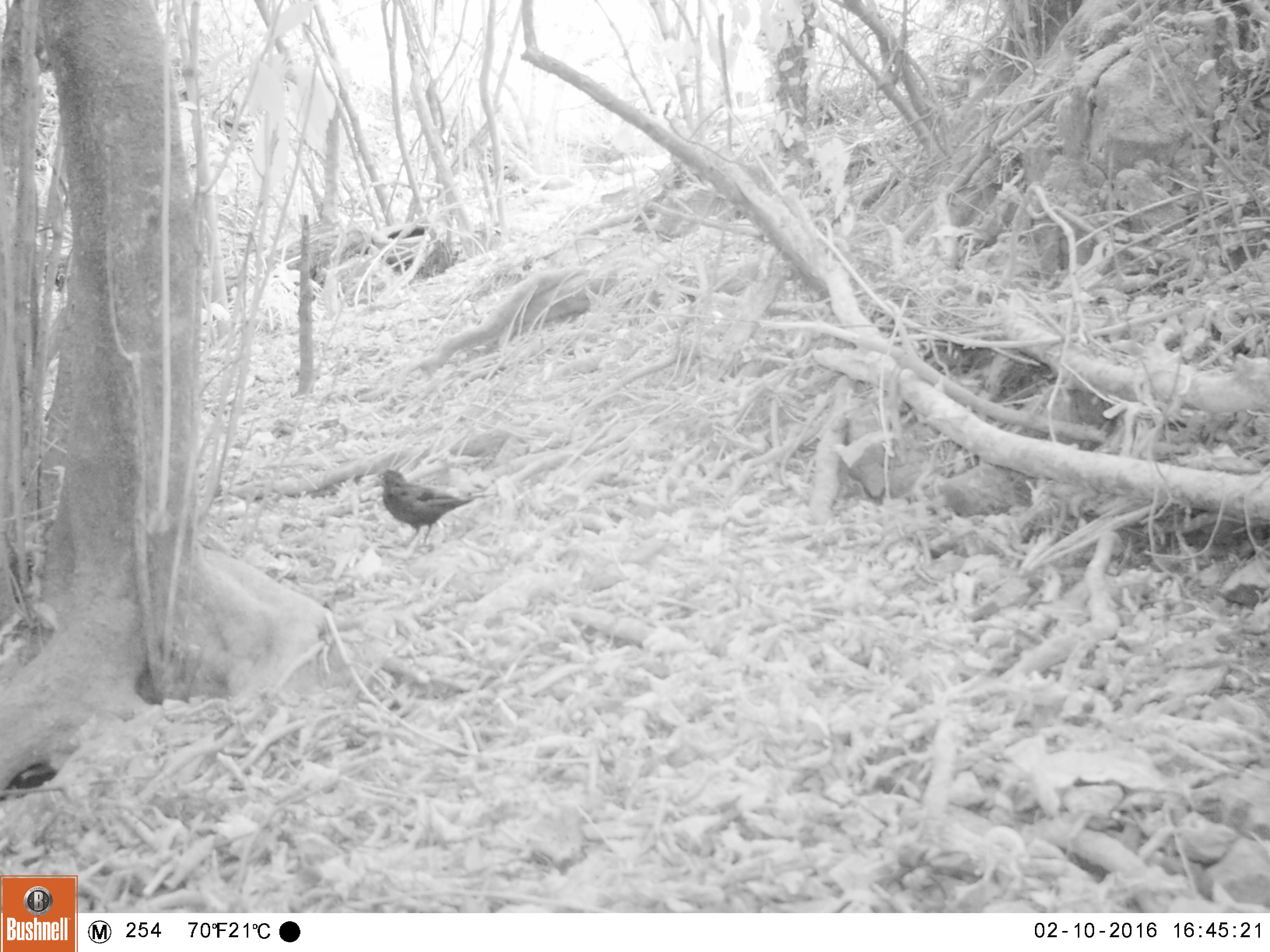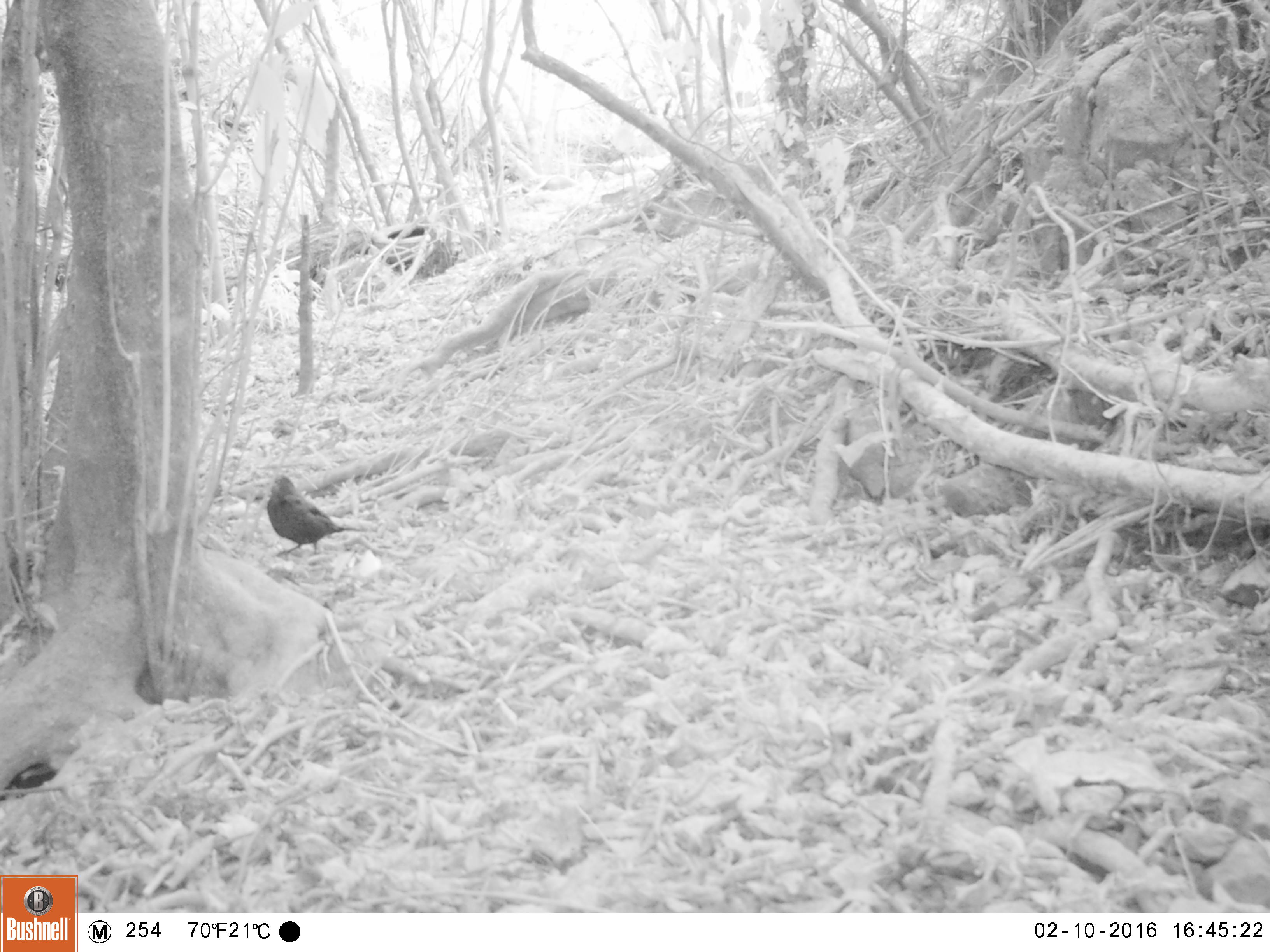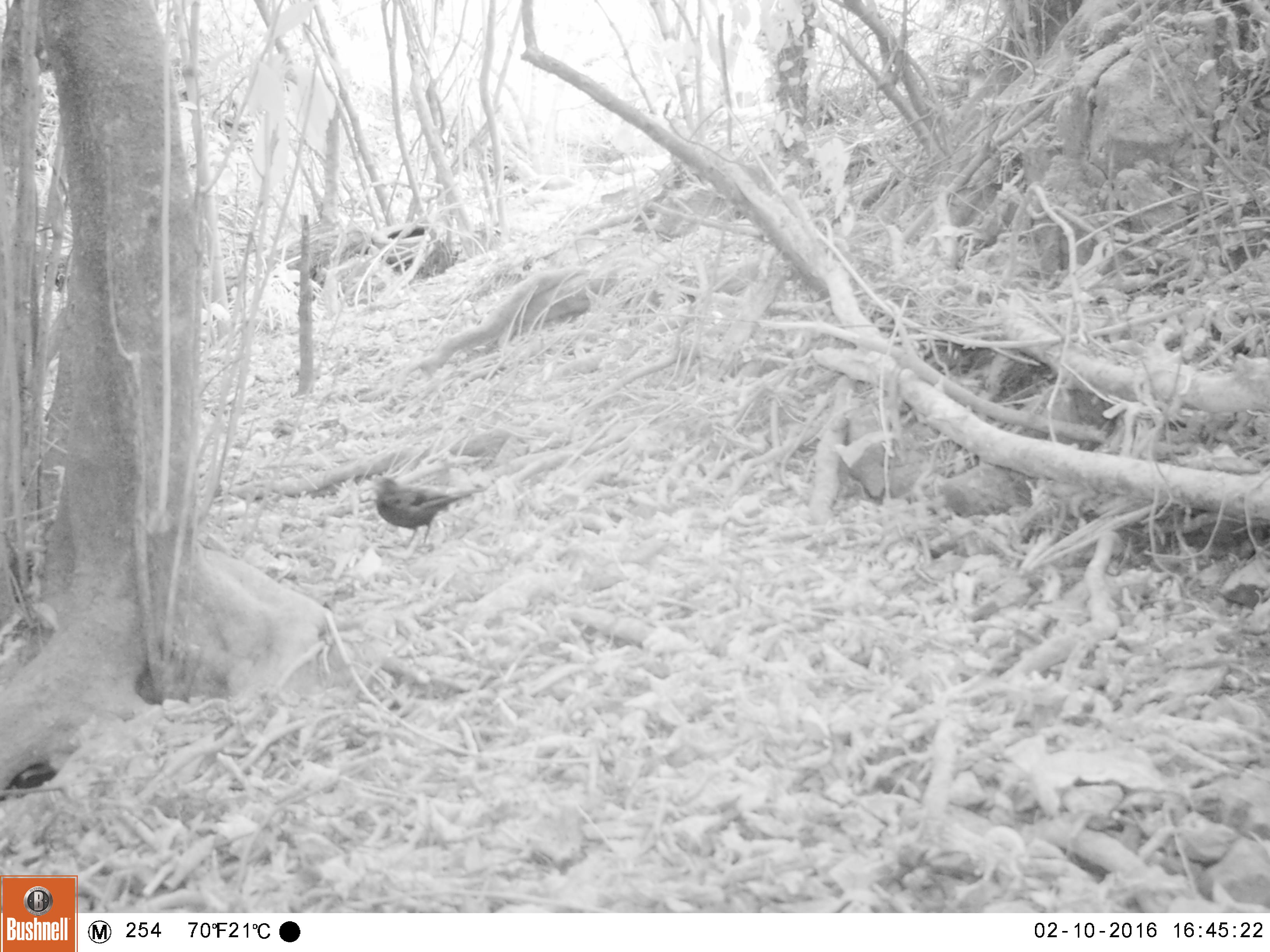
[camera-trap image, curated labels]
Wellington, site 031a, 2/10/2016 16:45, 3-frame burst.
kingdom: Animalia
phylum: Chordata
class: Aves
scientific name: Aves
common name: bird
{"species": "bird (Aves)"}